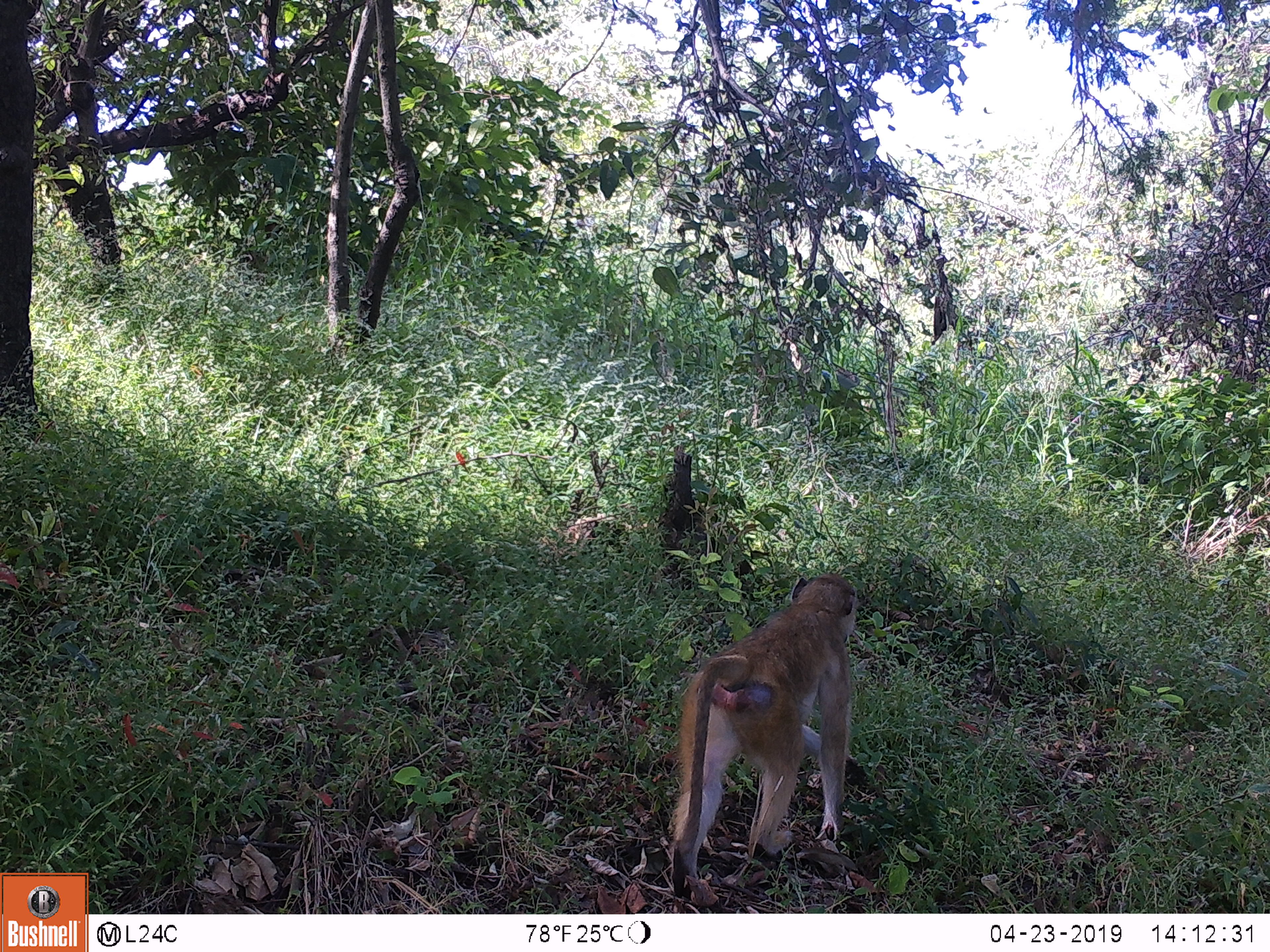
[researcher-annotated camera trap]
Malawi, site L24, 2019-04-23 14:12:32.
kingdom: Animalia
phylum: Chordata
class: Mammalia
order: Primates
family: Cercopithecidae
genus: Papio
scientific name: Papio cynocephalus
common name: yellow baboon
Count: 1.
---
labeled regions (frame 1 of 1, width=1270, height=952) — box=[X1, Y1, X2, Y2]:
yellow baboon: box=[651, 561, 877, 906]